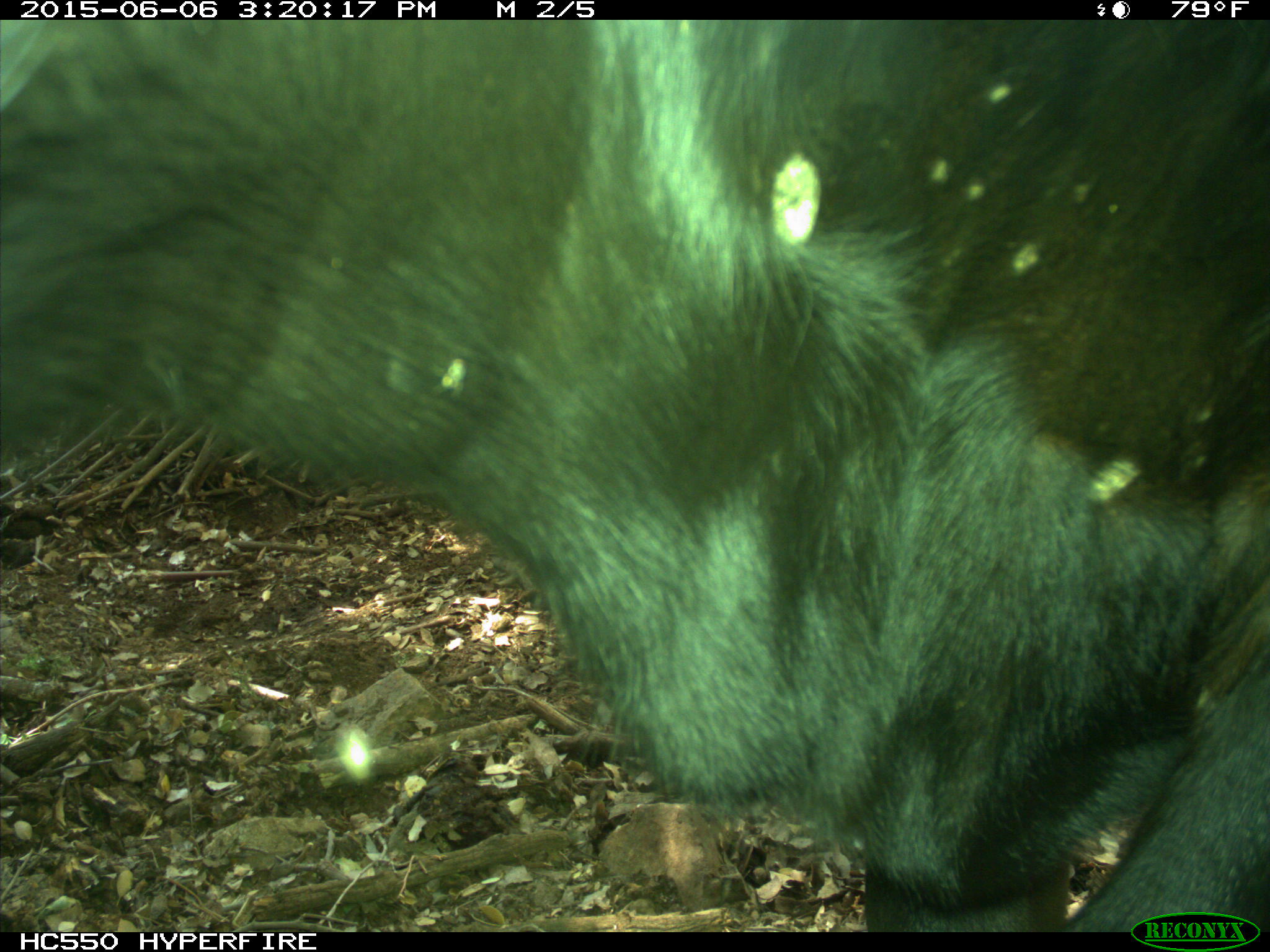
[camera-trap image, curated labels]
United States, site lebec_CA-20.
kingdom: Animalia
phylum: Chordata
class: Mammalia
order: Artiodactyla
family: Bovidae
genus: Bos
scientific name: Bos taurus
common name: domestic cow